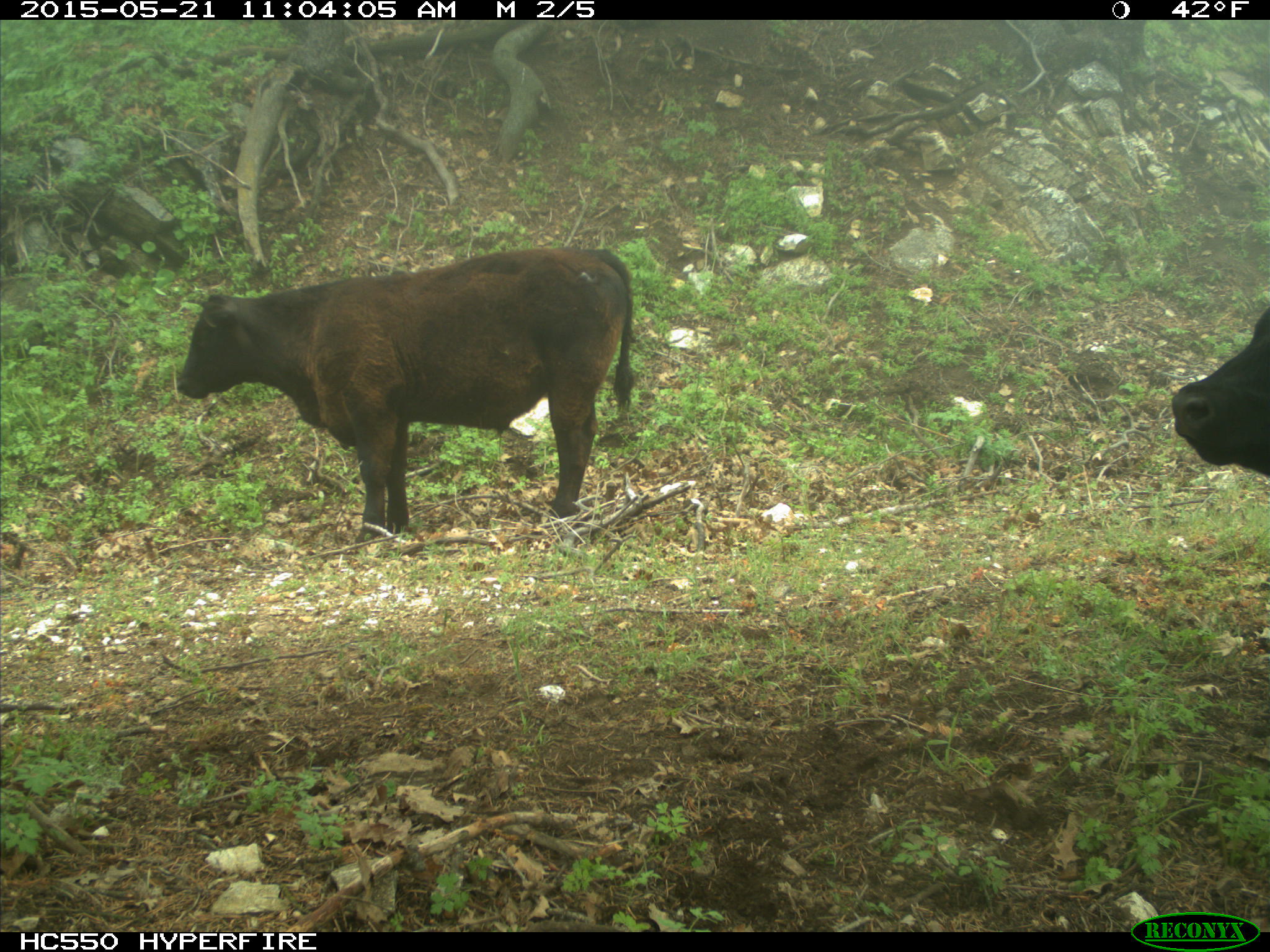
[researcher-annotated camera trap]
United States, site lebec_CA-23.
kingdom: Animalia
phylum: Chordata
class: Mammalia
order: Artiodactyla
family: Bovidae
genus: Bos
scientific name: Bos taurus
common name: domestic cow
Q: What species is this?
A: Bos taurus (domestic cow).